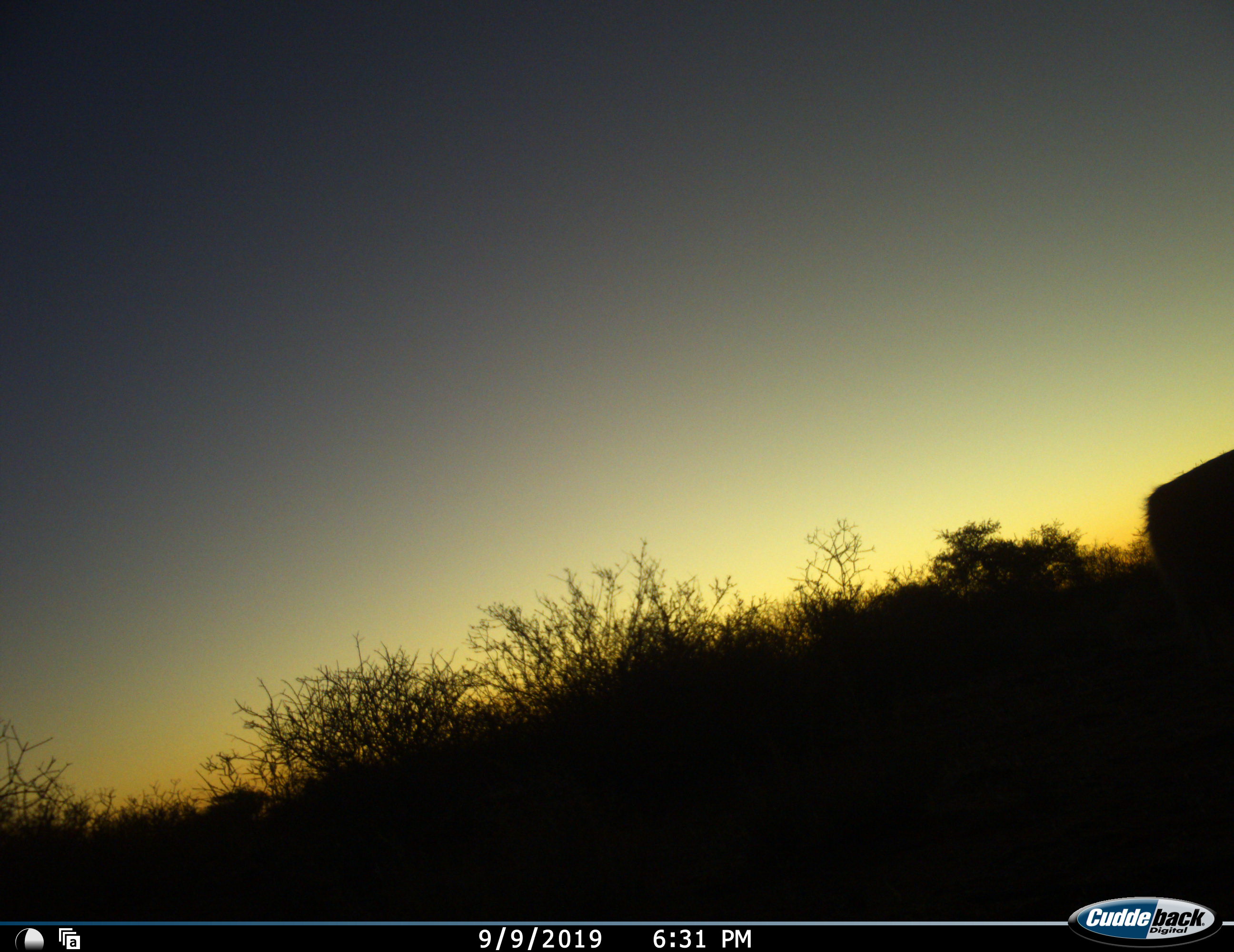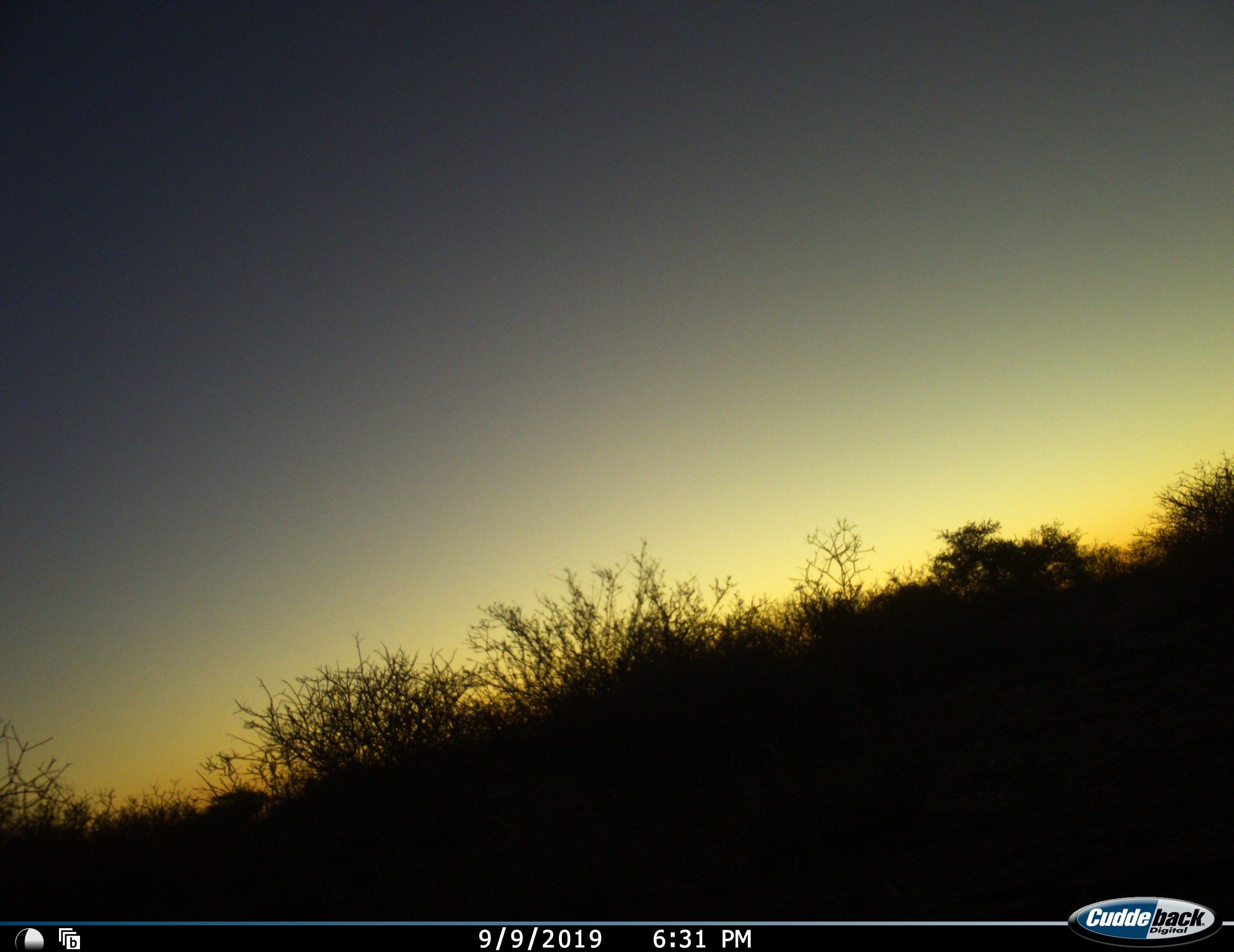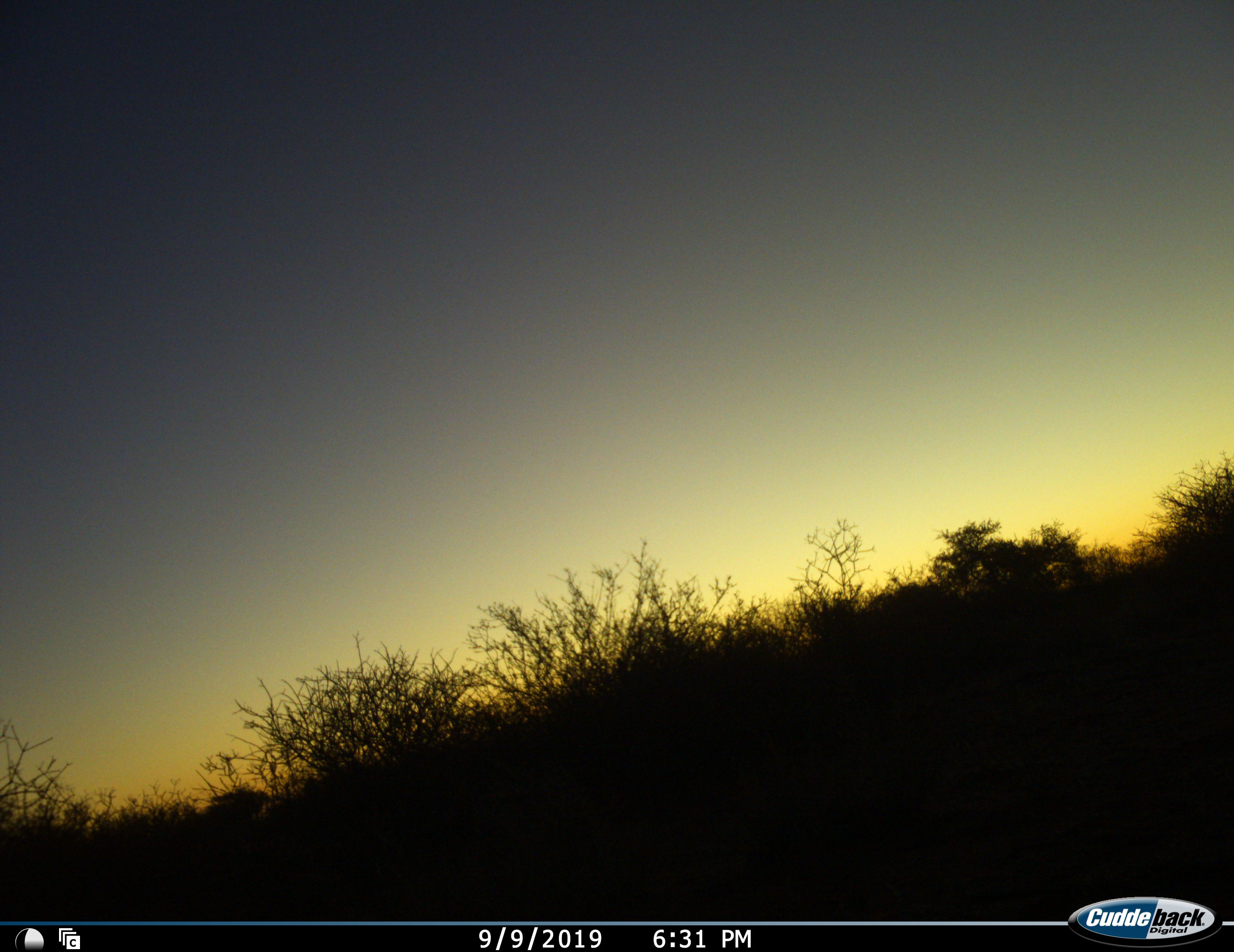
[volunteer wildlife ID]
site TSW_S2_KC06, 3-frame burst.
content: unidentified animal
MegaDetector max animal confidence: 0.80